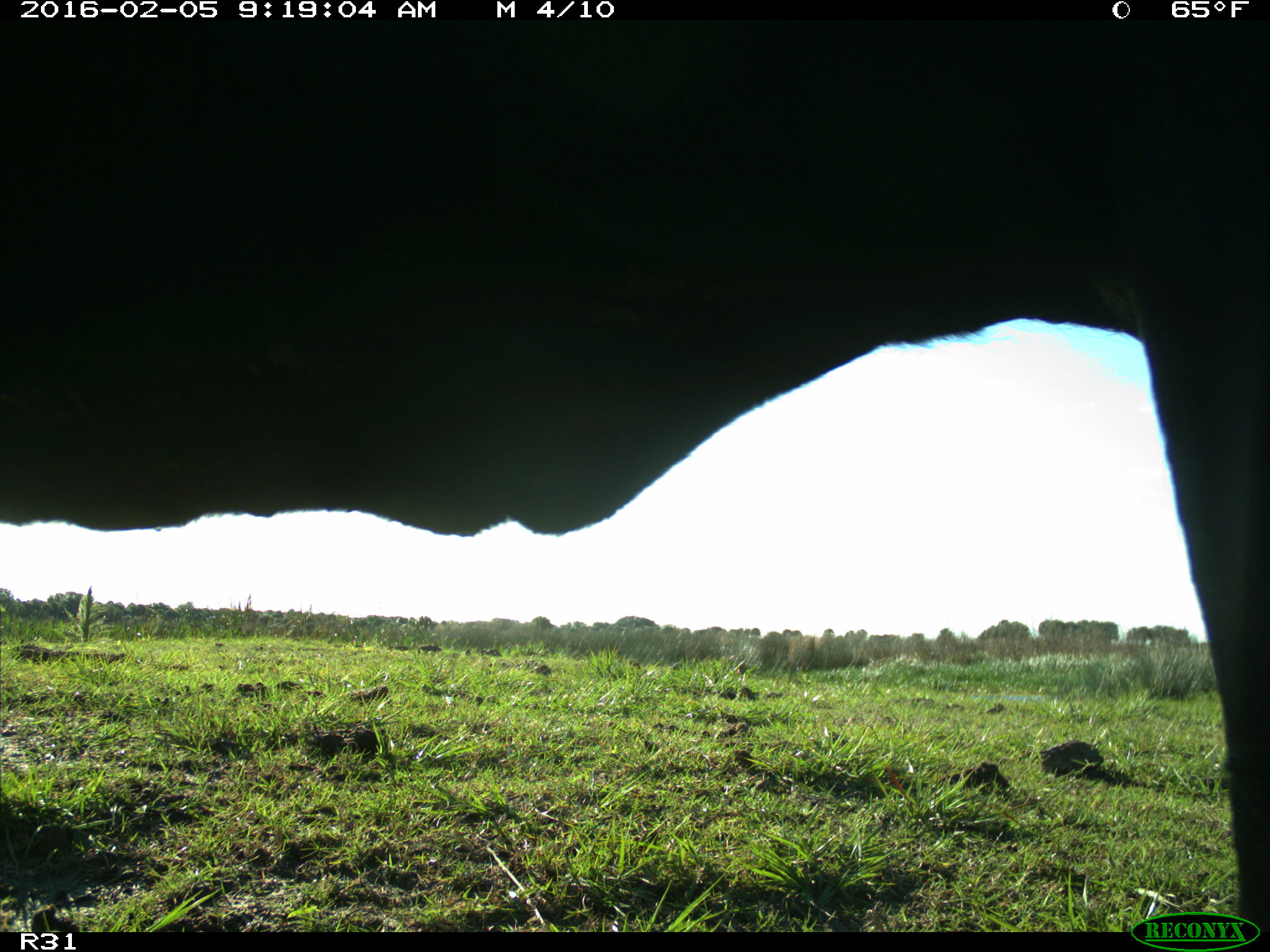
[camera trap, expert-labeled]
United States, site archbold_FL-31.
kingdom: Animalia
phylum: Chordata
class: Mammalia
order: Artiodactyla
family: Bovidae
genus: Bos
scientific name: Bos taurus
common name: domestic cow